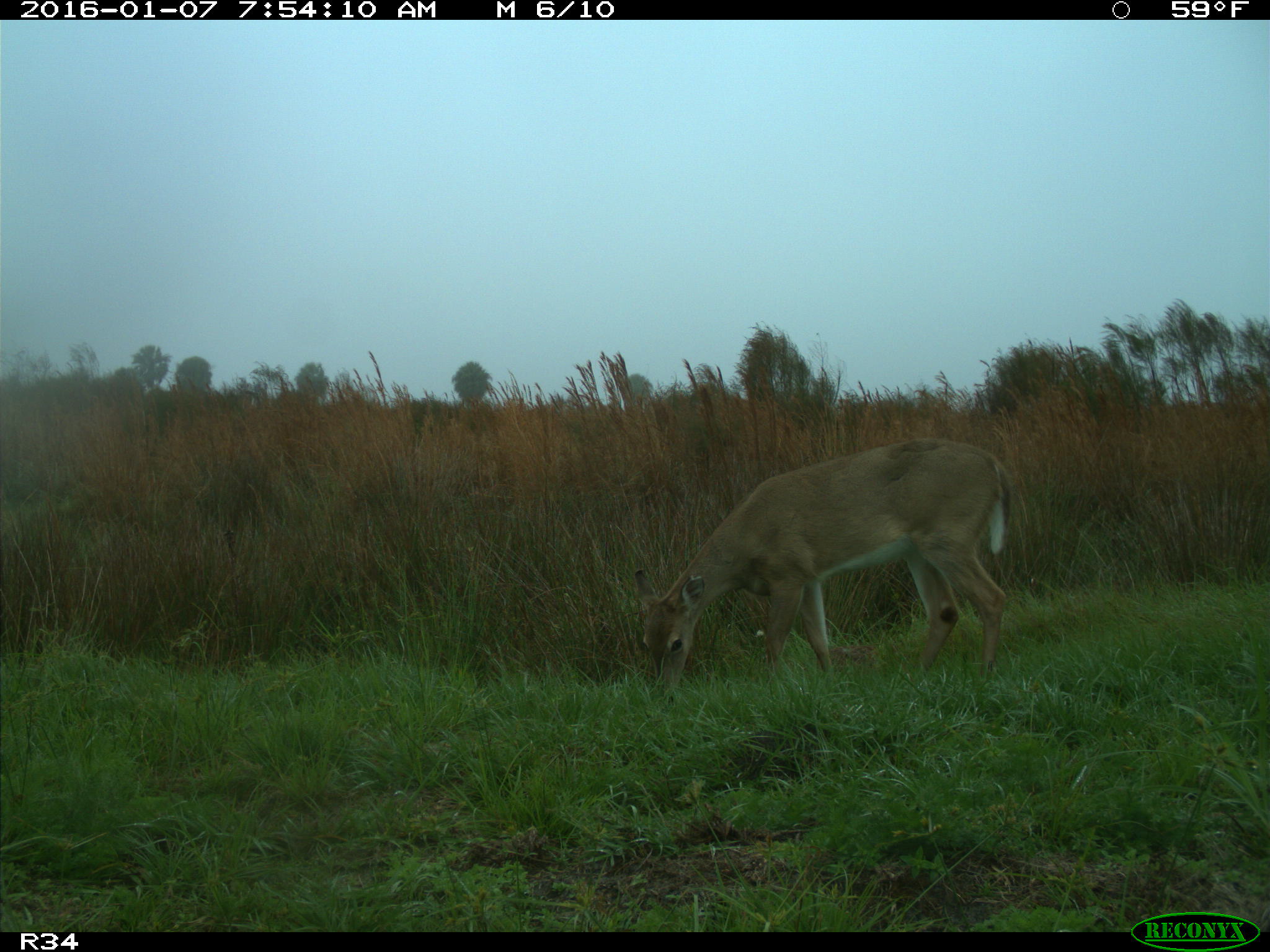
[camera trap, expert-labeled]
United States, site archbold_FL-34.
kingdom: Animalia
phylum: Chordata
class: Mammalia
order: Artiodactyla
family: Cervidae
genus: Odocoileus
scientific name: Odocoileus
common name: deer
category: unidentified deer